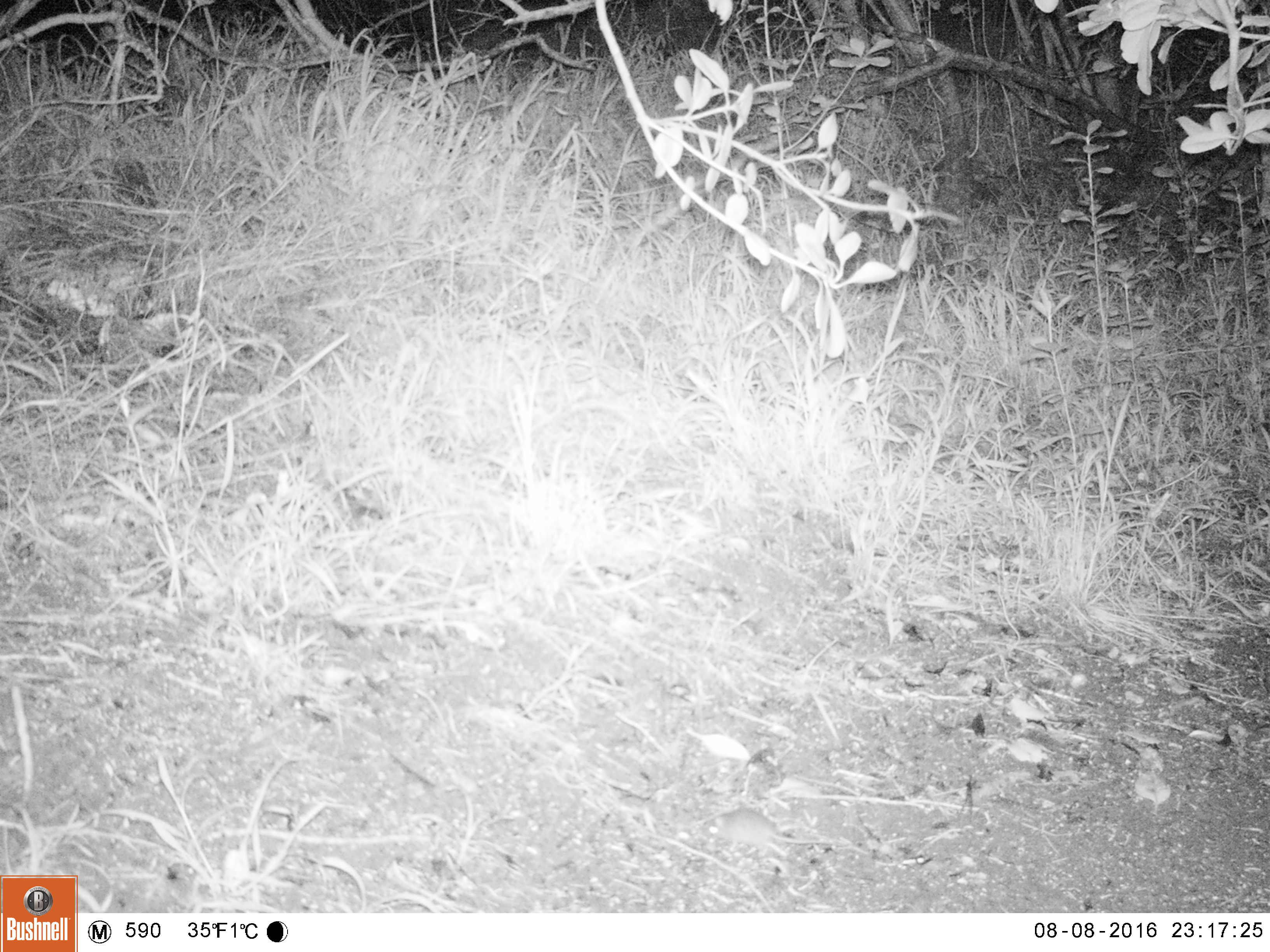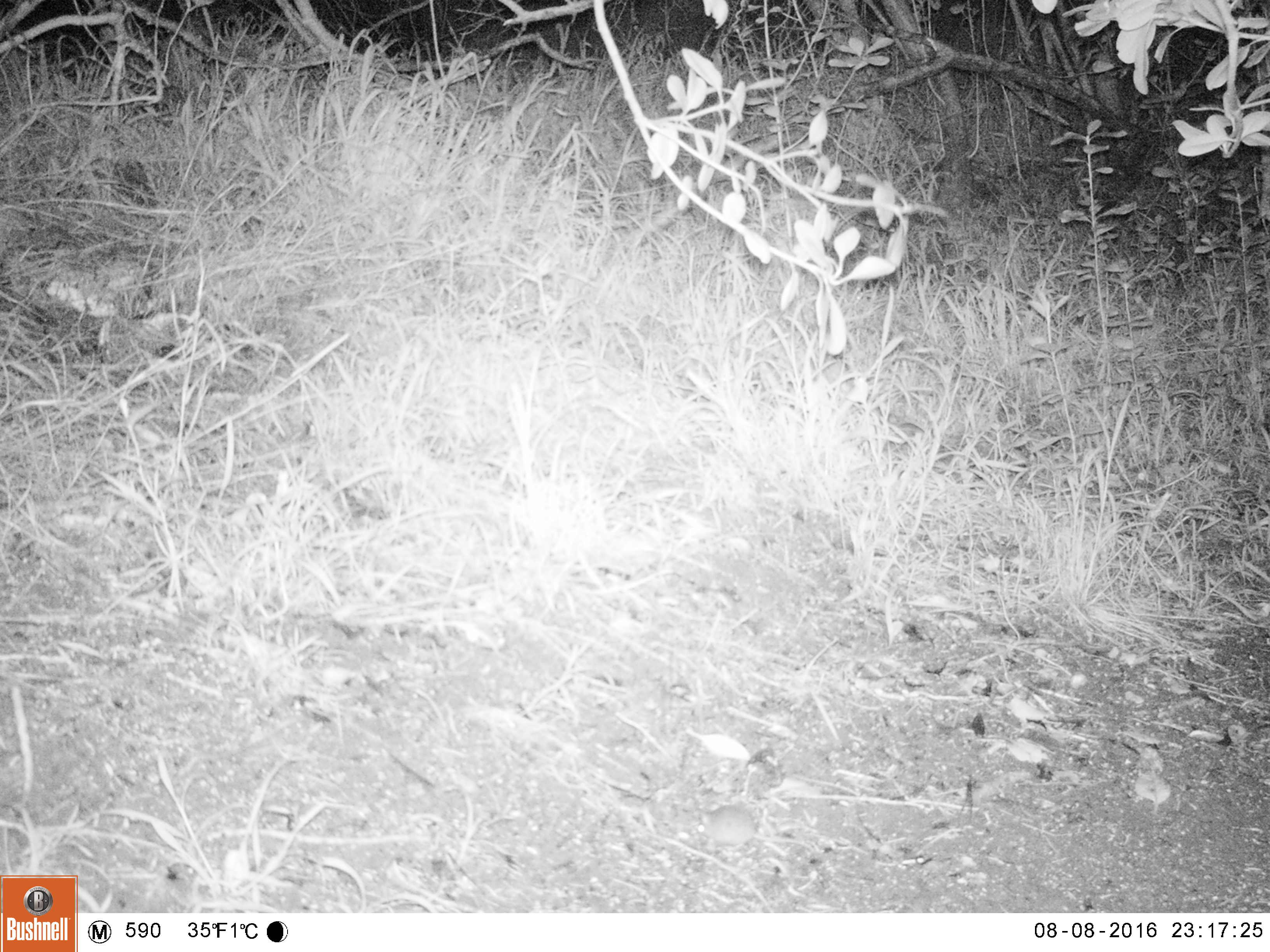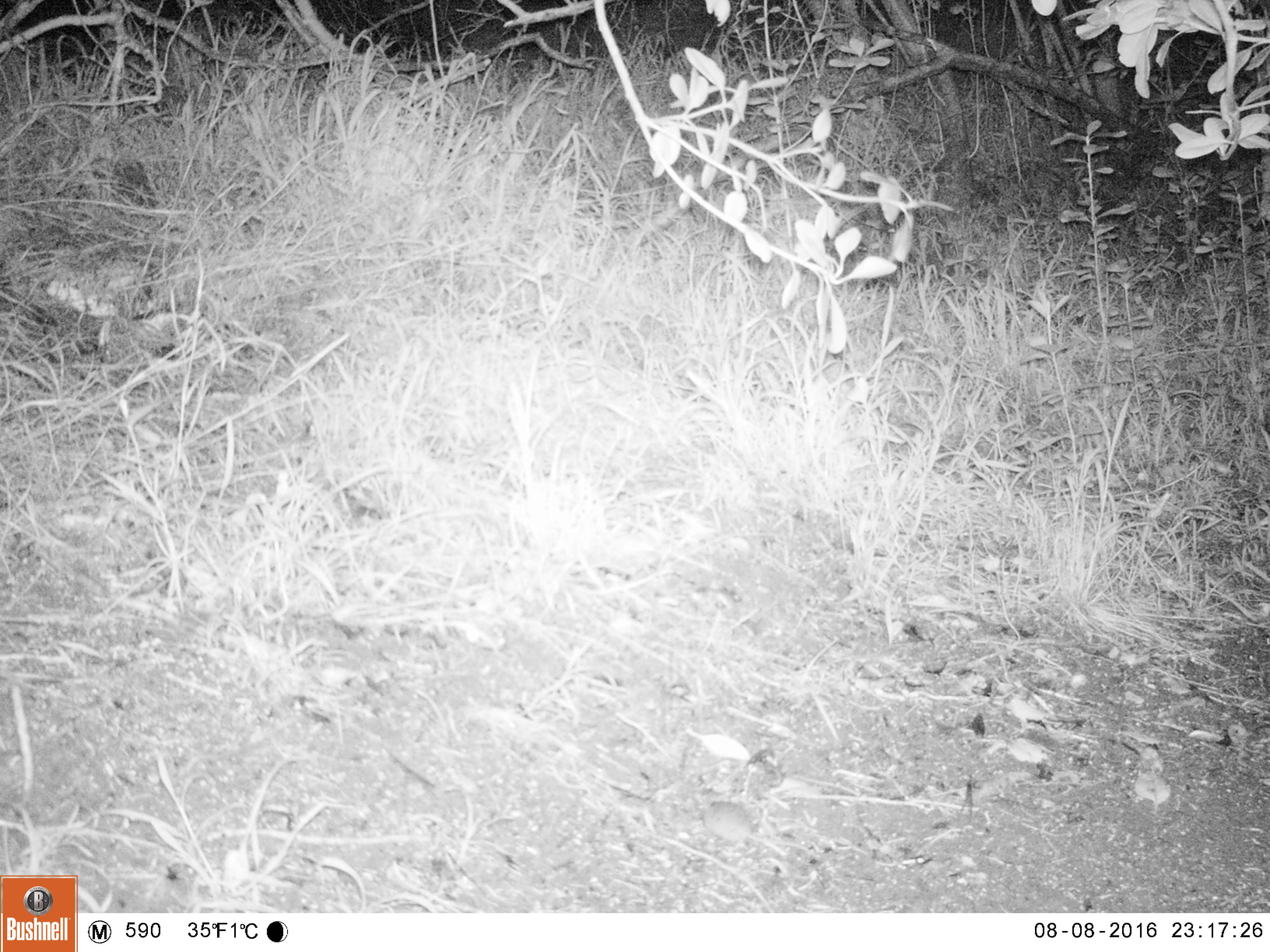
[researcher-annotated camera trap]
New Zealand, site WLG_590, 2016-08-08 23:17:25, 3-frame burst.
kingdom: Animalia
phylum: Chordata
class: Mammalia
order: Rodentia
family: Muridae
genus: Mus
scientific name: Mus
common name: mouse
Mouse (Mus).